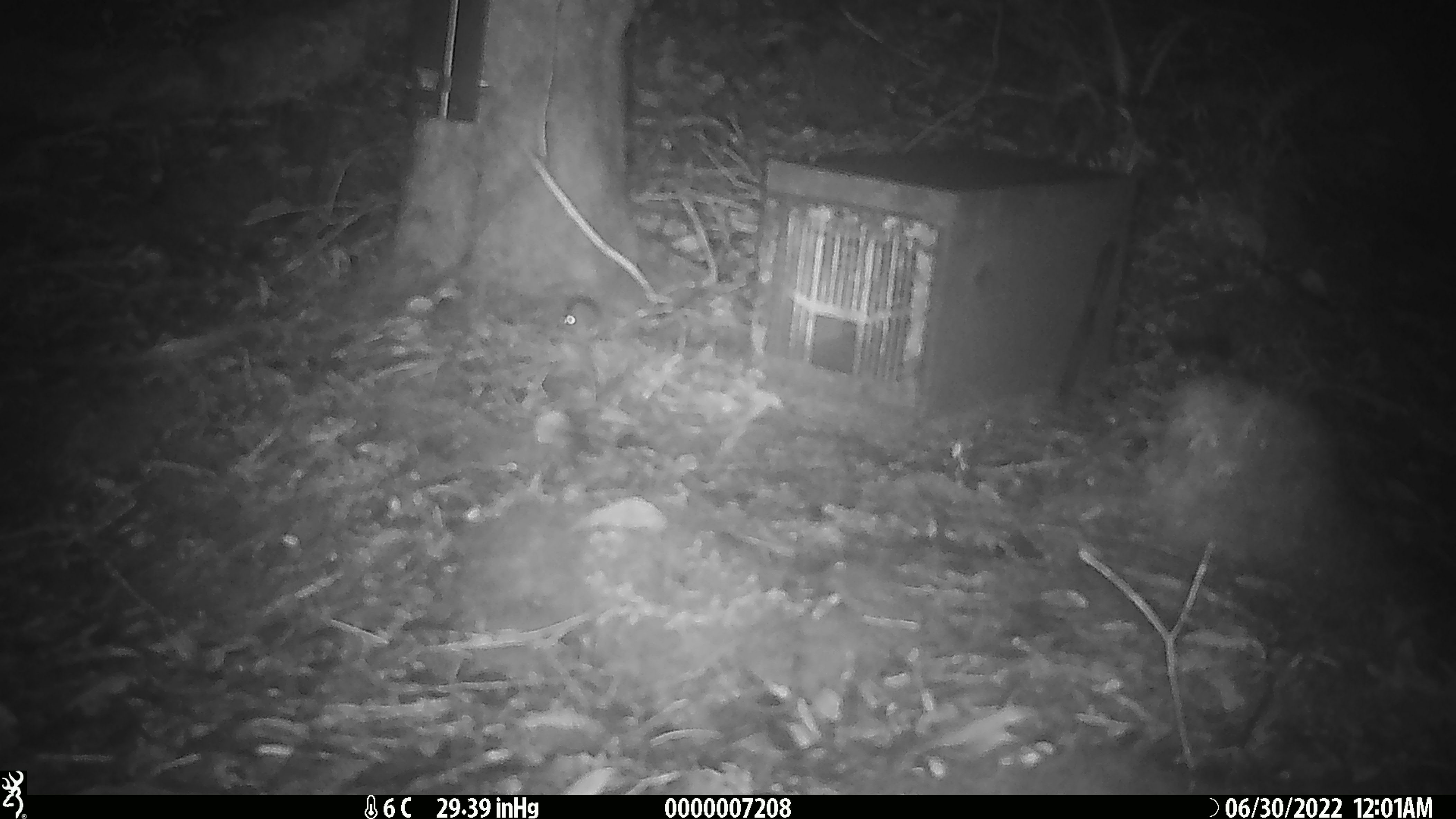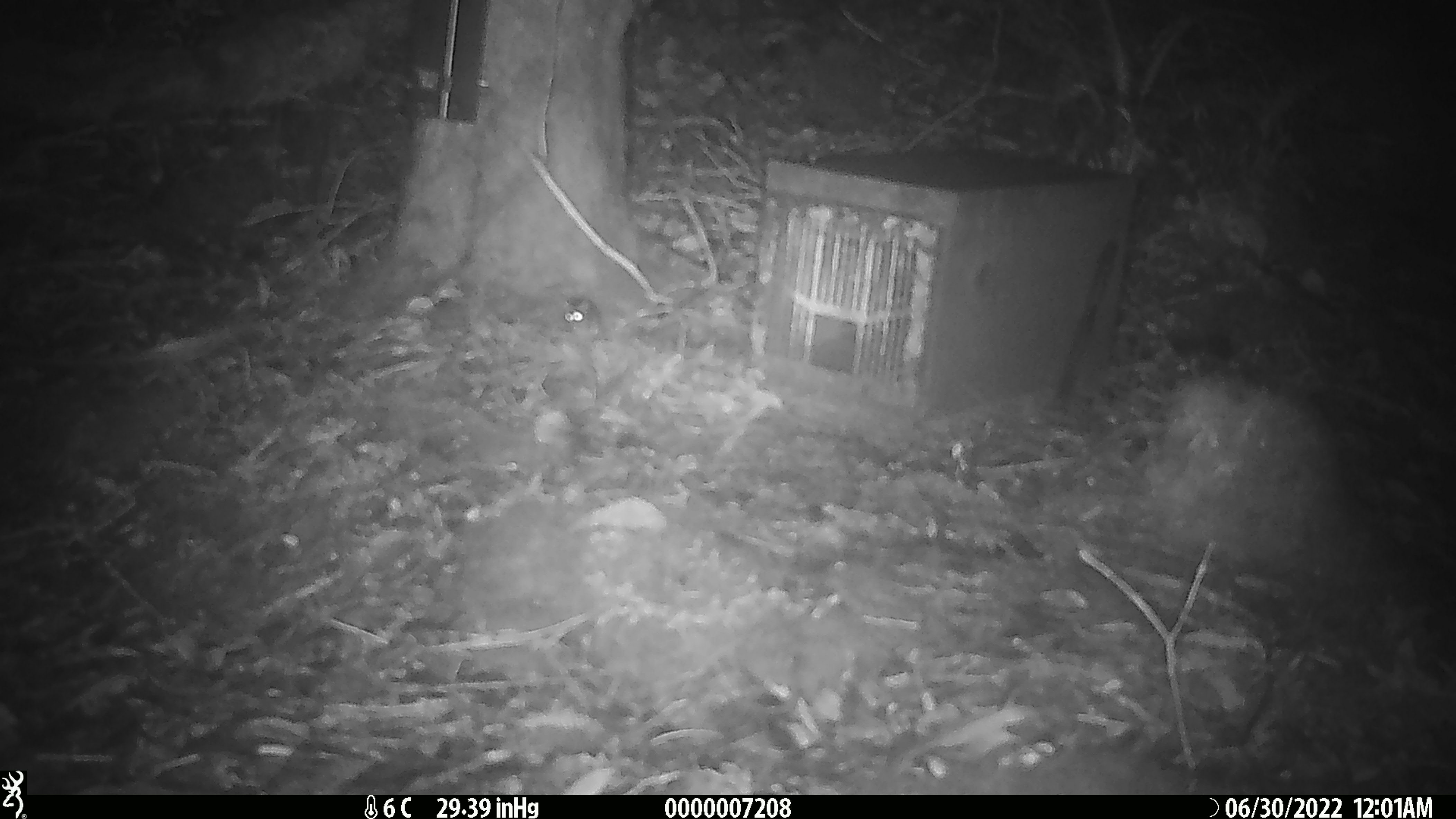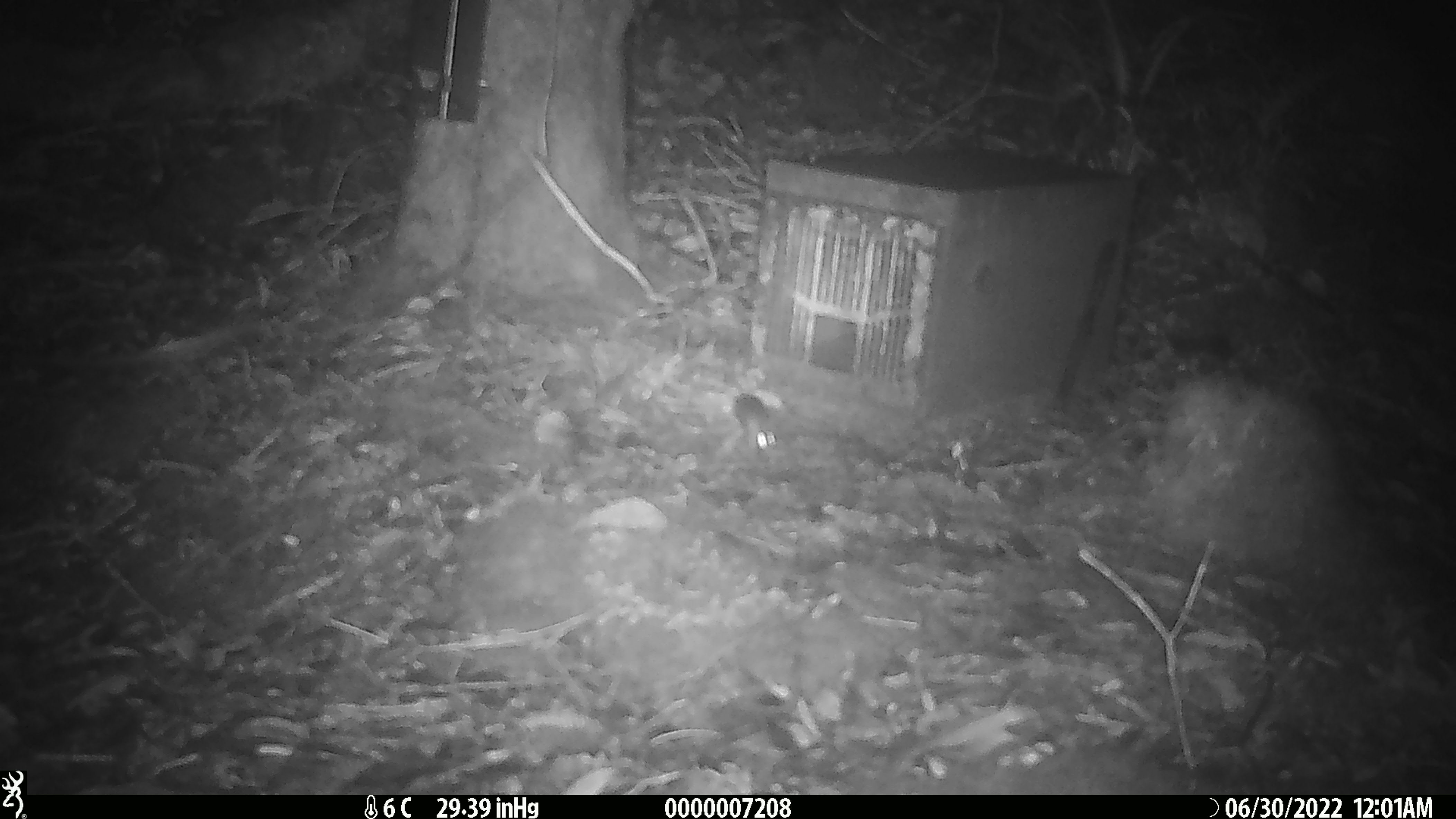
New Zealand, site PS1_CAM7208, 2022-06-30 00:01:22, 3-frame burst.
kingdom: Animalia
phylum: Chordata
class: Mammalia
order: Rodentia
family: Muridae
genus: Mus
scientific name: Mus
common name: mouse